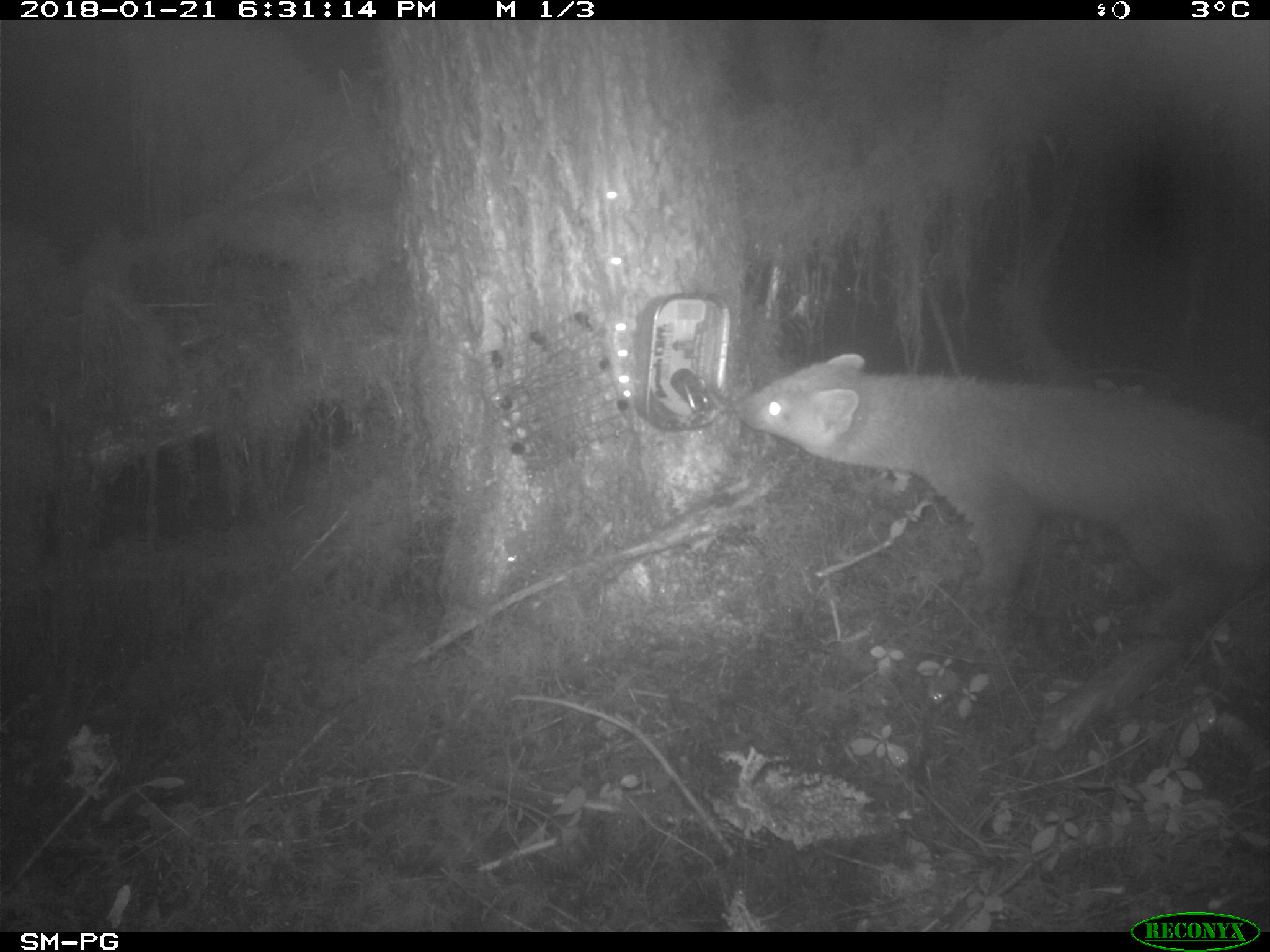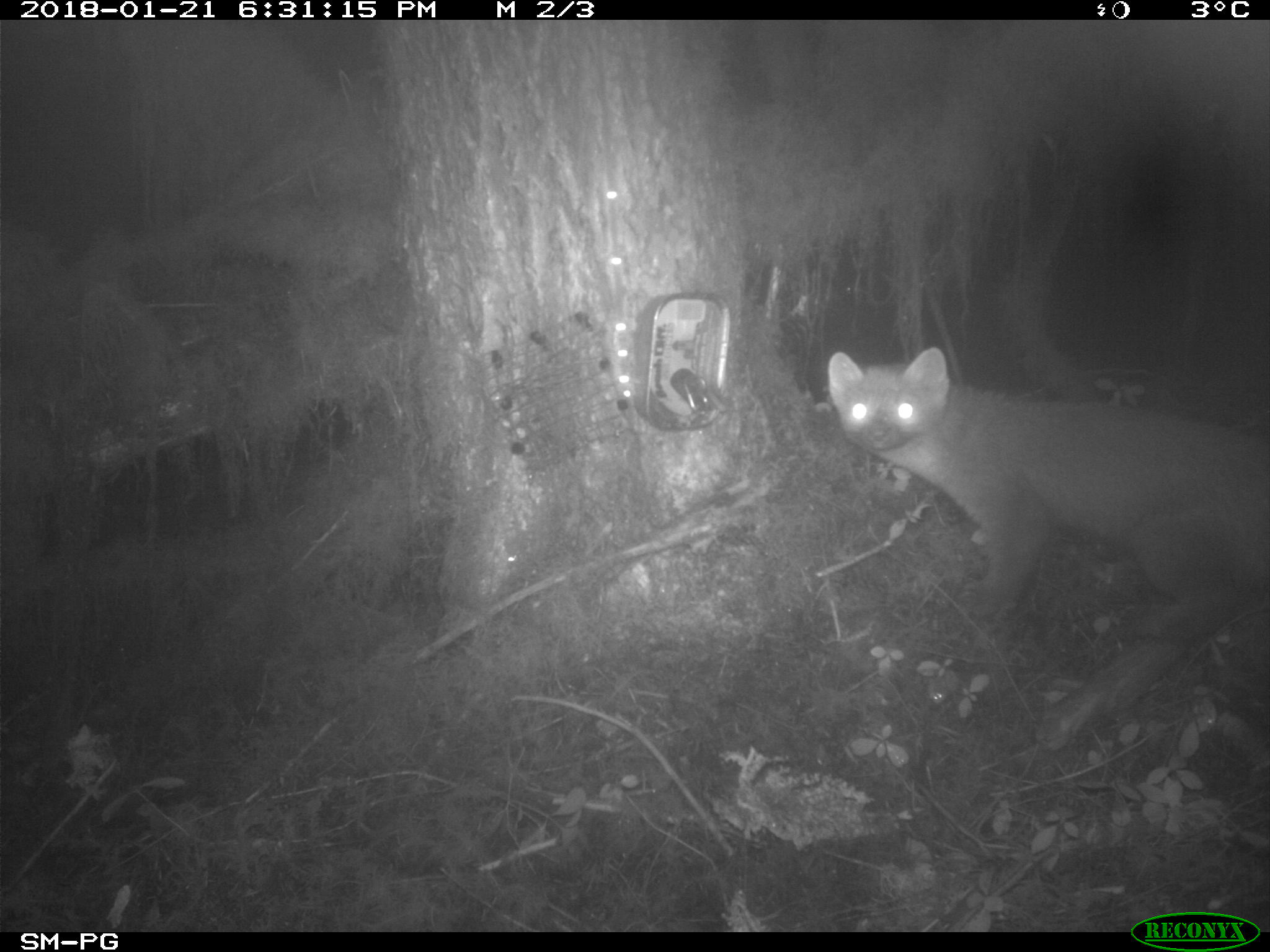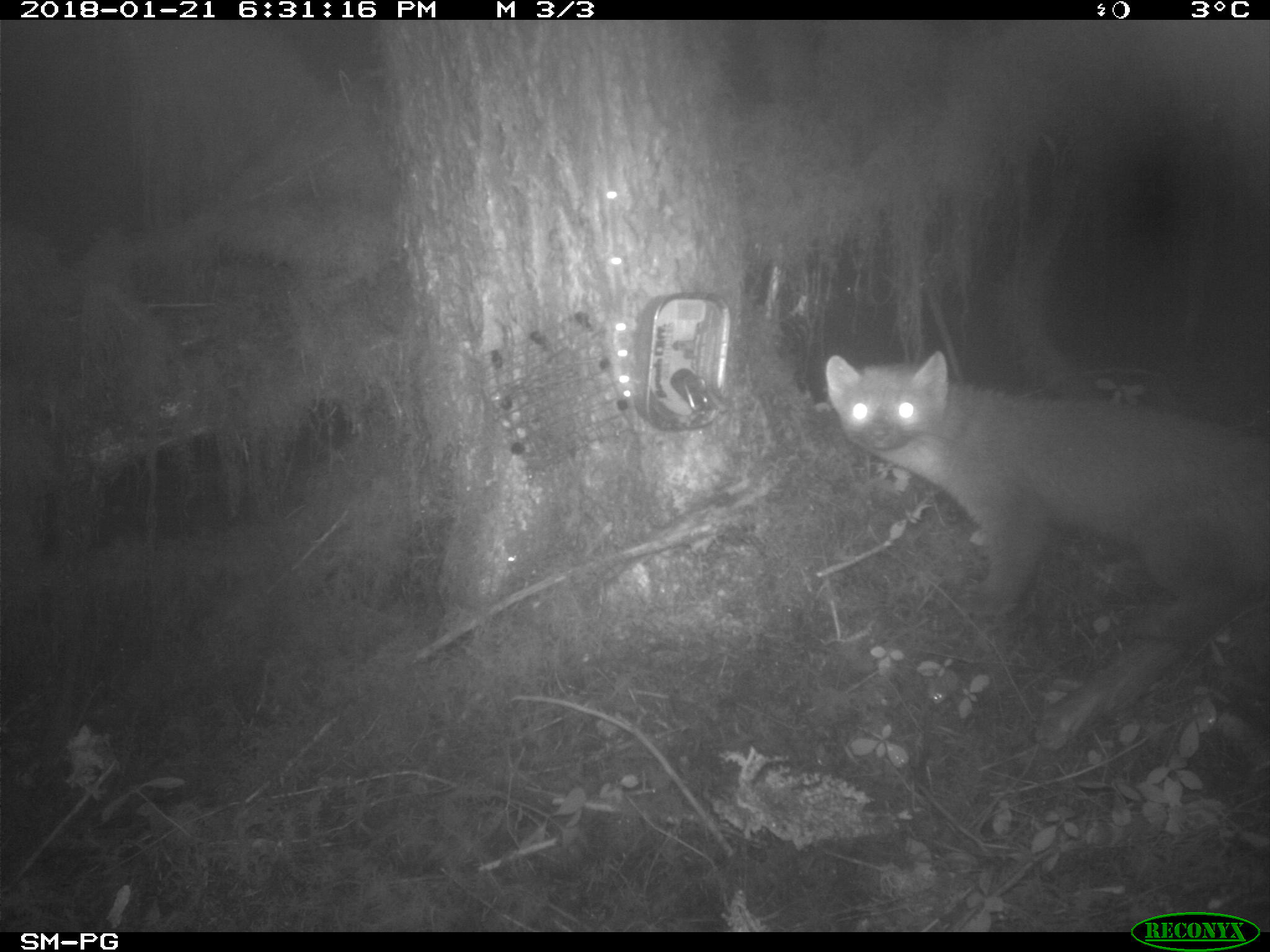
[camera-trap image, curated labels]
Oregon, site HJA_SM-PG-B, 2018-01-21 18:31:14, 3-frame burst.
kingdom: Animalia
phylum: Chordata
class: Mammalia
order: Carnivora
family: Mustelidae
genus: Martes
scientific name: Martes americana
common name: marten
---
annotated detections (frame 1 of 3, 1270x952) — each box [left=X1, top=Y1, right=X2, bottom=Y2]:
marten: [left=727, top=342, right=1264, bottom=754]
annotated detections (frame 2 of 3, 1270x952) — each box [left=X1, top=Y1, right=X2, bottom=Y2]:
marten: [left=822, top=320, right=1264, bottom=768]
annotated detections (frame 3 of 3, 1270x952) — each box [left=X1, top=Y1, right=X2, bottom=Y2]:
marten: [left=809, top=335, right=1264, bottom=760]